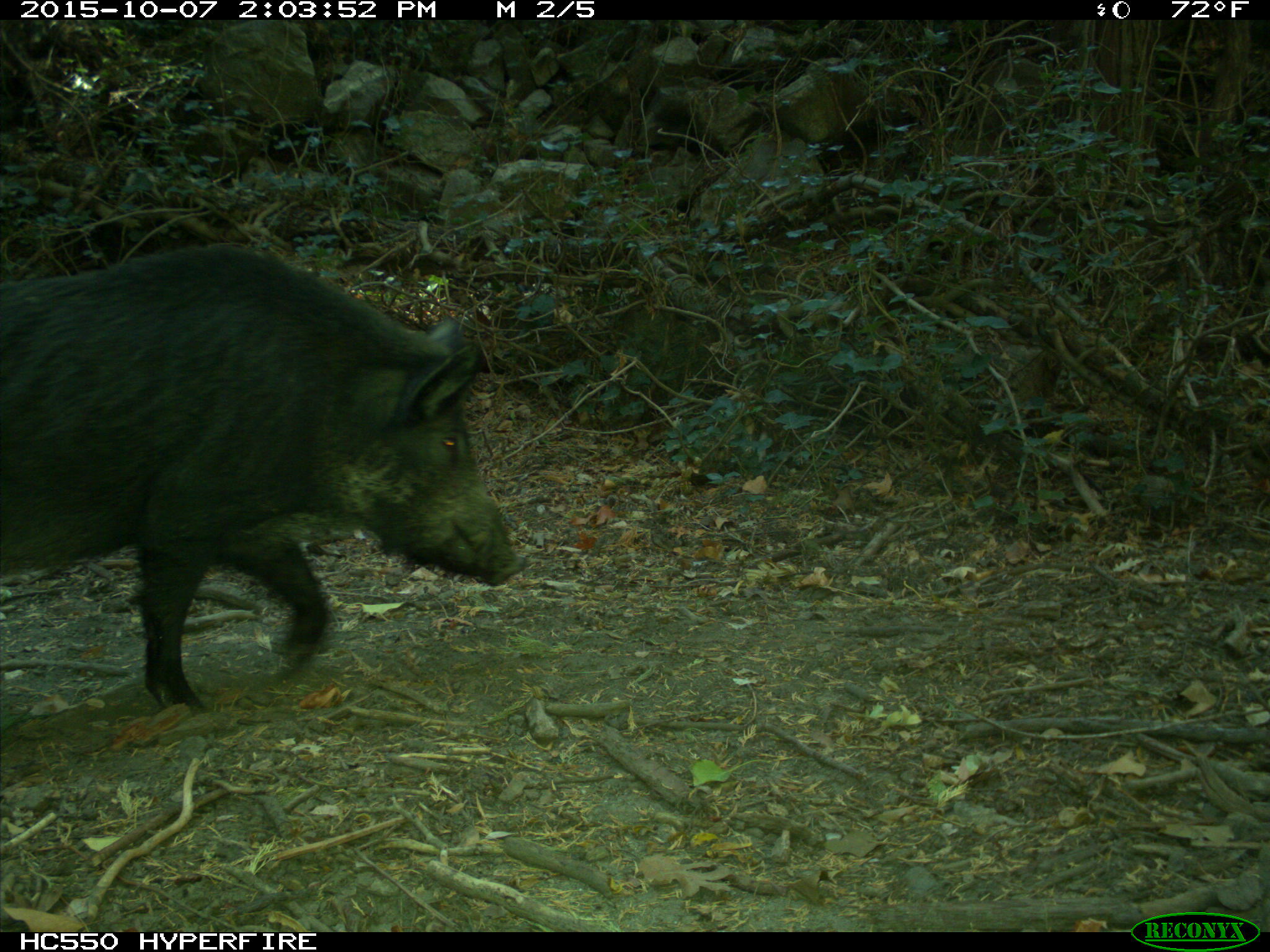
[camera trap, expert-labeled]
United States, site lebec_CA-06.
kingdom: Animalia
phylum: Chordata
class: Mammalia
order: Artiodactyla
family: Suidae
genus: Sus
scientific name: Sus scrofa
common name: wild boar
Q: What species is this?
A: Sus scrofa (wild boar).